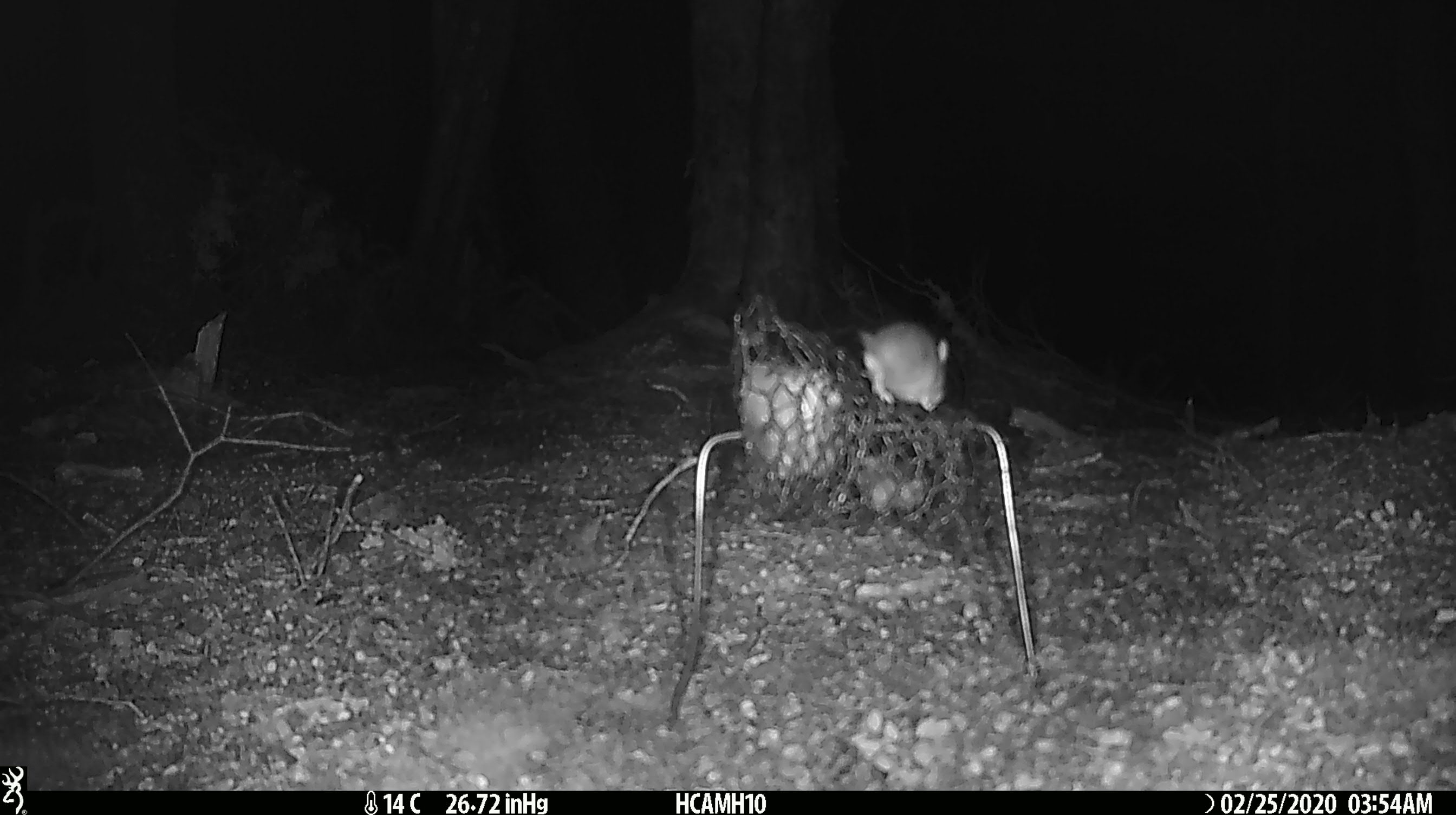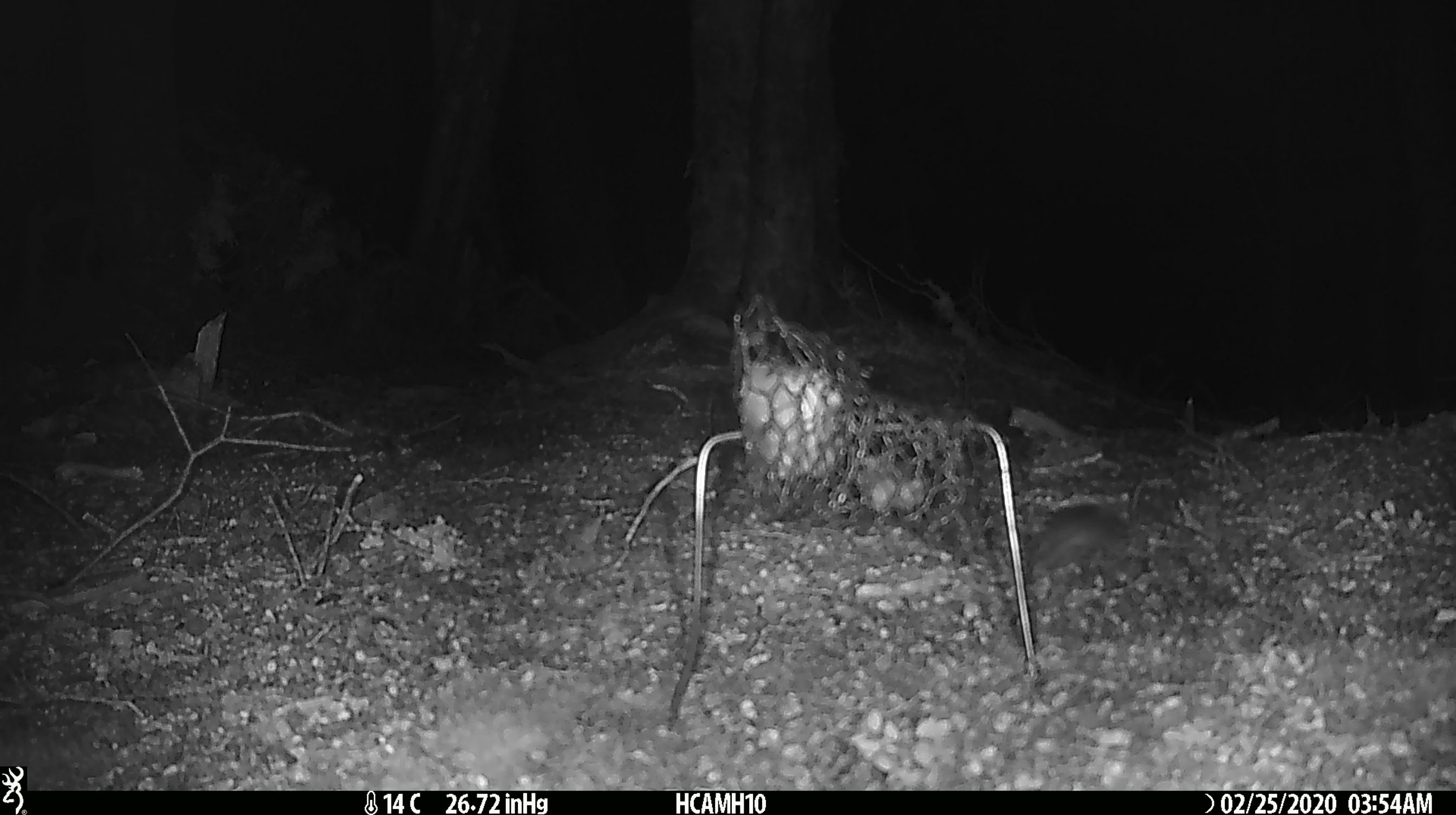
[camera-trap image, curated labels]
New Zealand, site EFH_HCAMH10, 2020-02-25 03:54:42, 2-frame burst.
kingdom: Animalia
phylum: Chordata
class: Mammalia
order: Rodentia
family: Muridae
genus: Mus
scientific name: Mus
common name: mouse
Mouse (Mus).